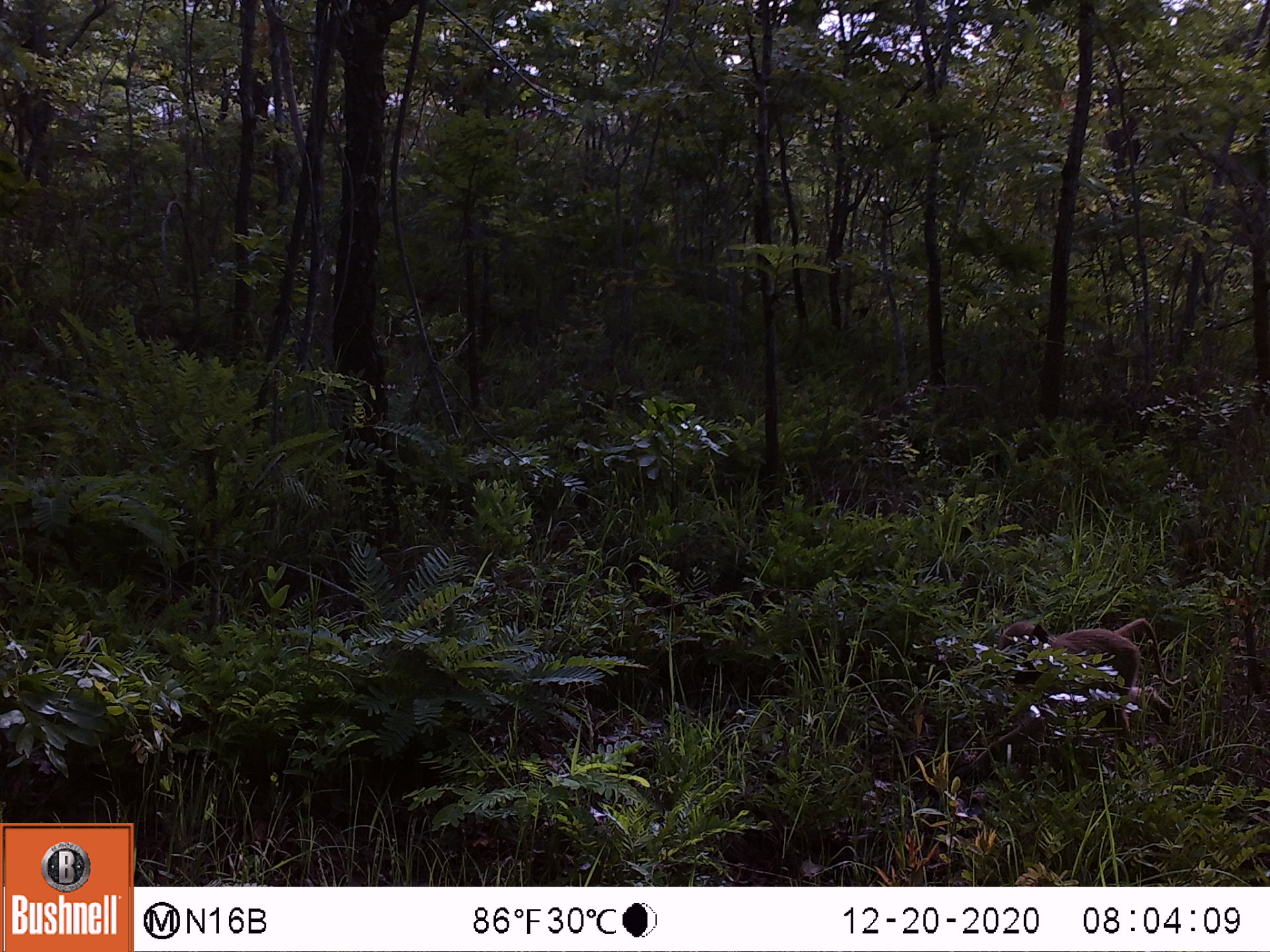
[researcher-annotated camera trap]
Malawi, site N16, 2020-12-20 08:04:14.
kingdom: Animalia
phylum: Chordata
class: Mammalia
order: Primates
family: Cercopithecidae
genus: Papio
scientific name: Papio cynocephalus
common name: yellow baboon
Yellow baboon (Papio cynocephalus), count 1.